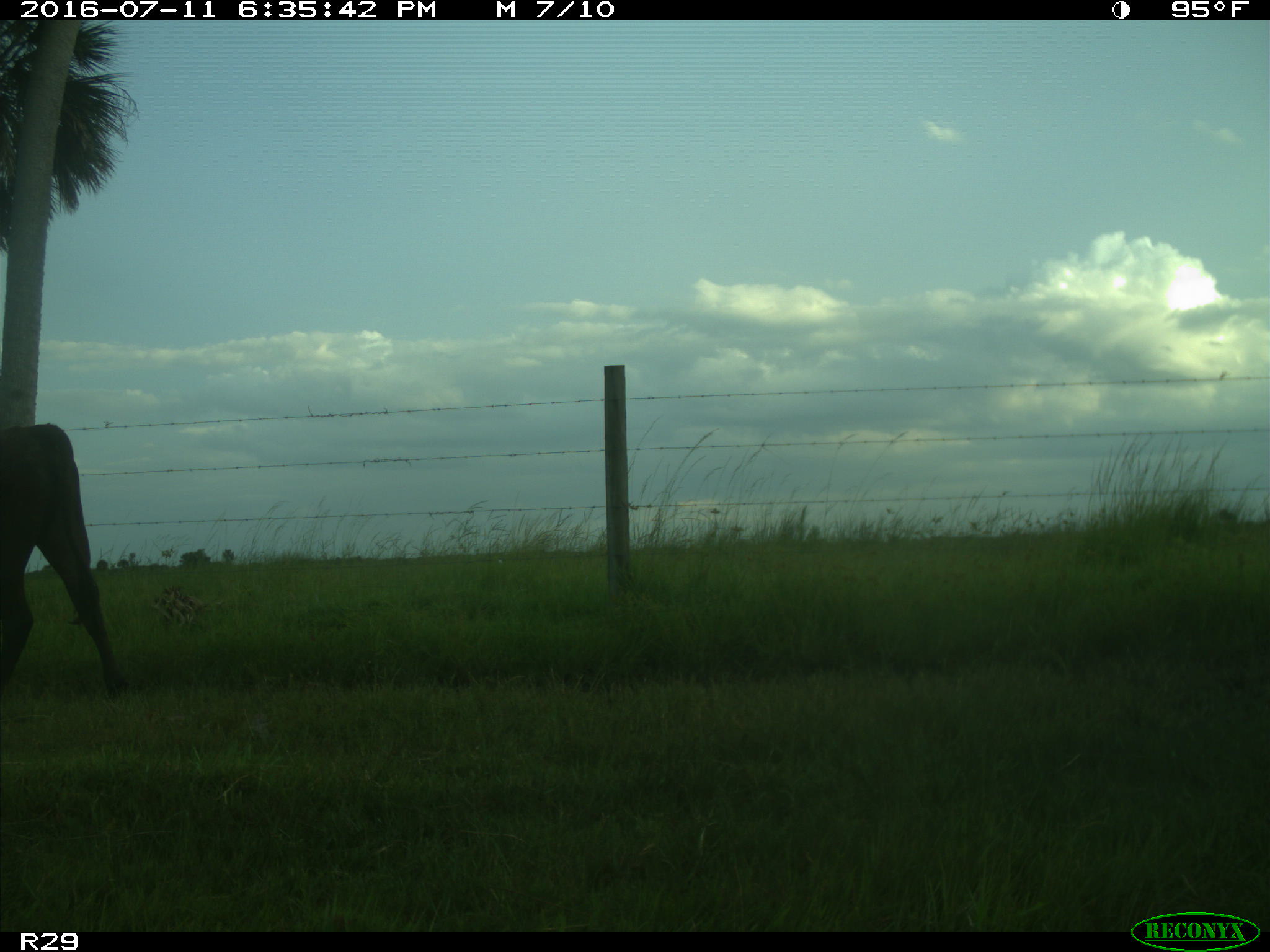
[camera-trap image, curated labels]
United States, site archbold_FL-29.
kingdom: Animalia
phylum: Chordata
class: Mammalia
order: Artiodactyla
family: Bovidae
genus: Bos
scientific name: Bos taurus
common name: domestic cow